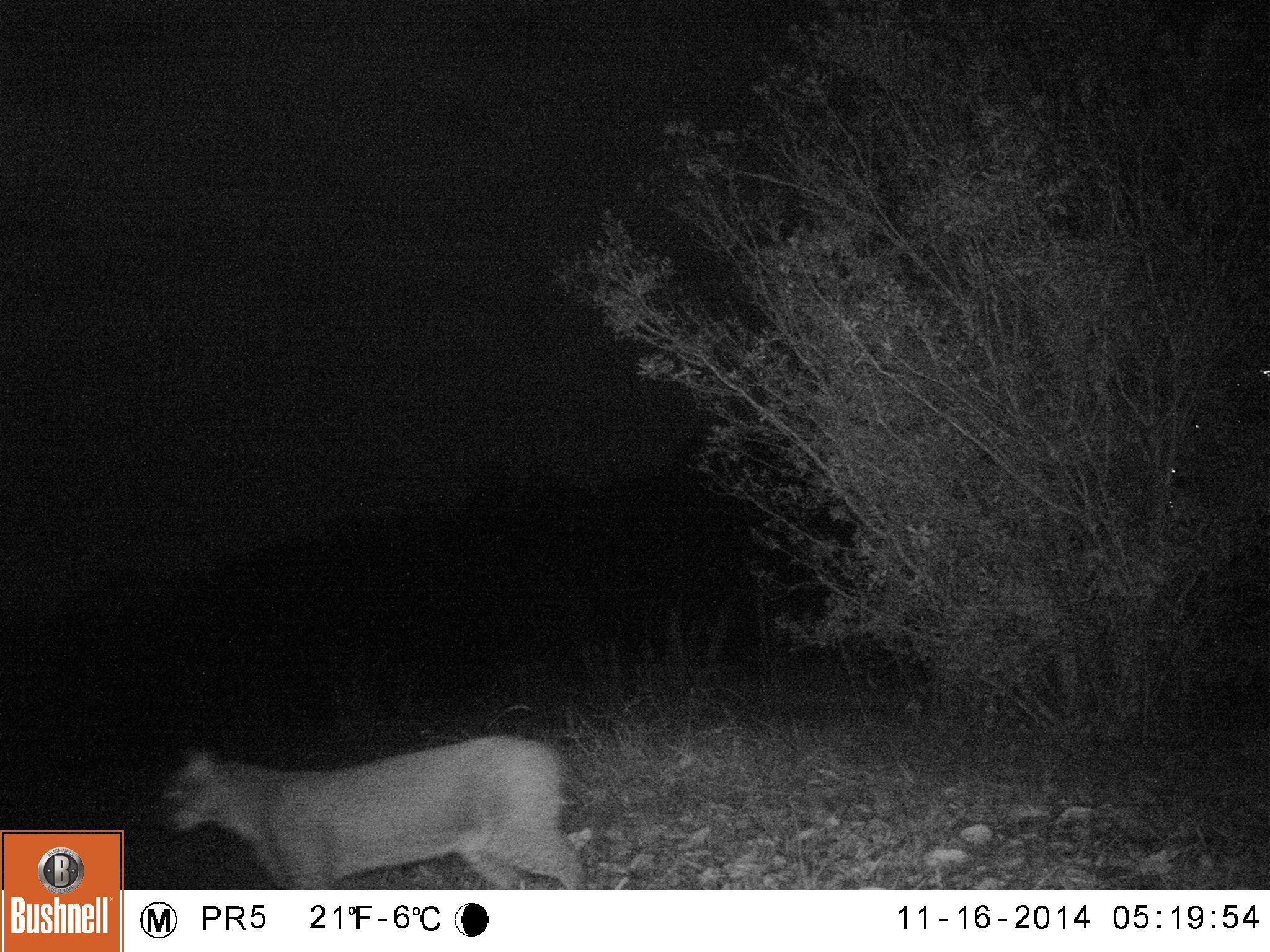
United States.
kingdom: Animalia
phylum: Chordata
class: Mammalia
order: Carnivora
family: Felidae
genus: Lynx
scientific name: Lynx rufus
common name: bobcat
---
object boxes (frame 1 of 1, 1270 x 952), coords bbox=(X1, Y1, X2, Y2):
Bobcat: bbox=(129, 739, 615, 888)